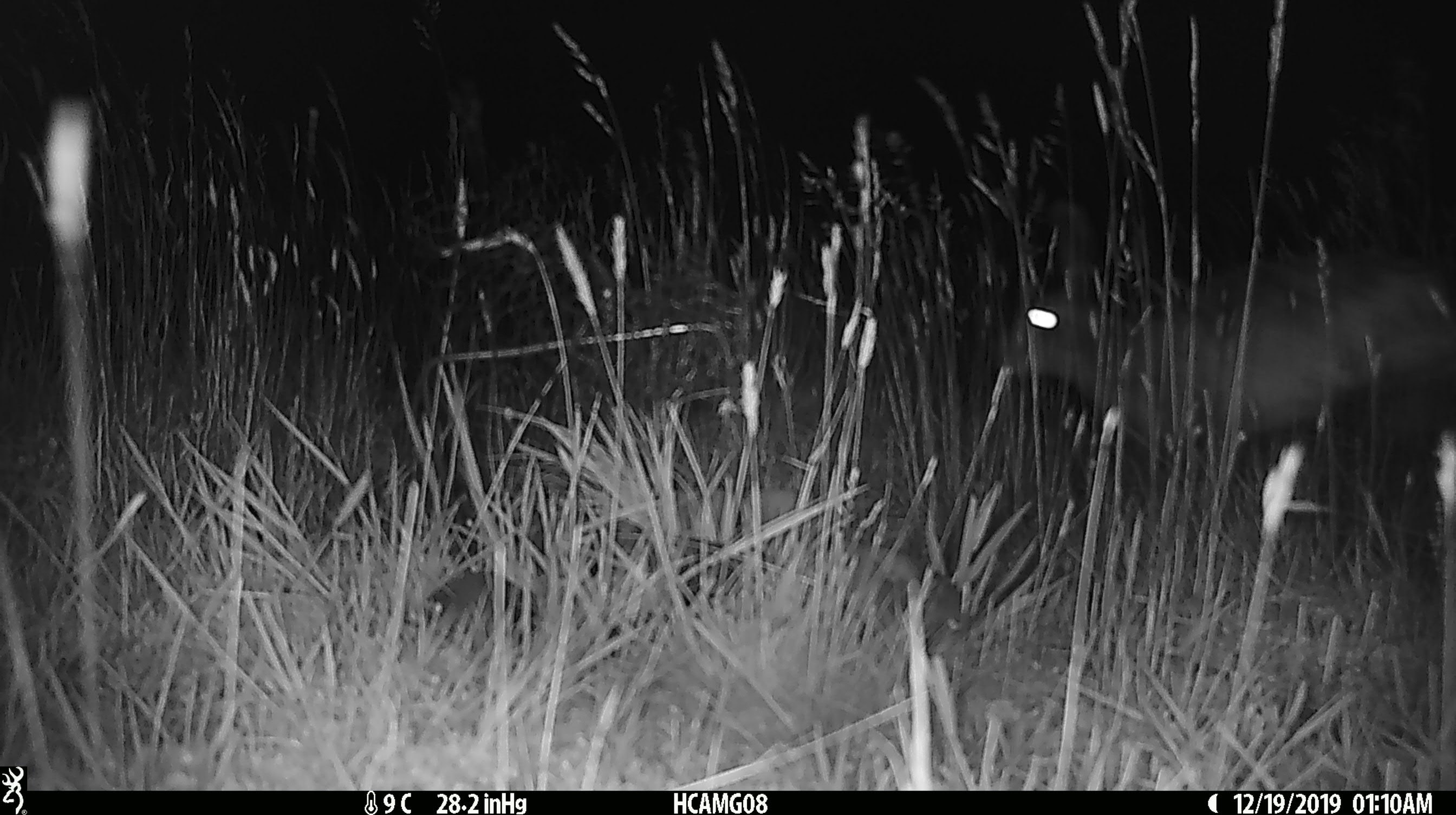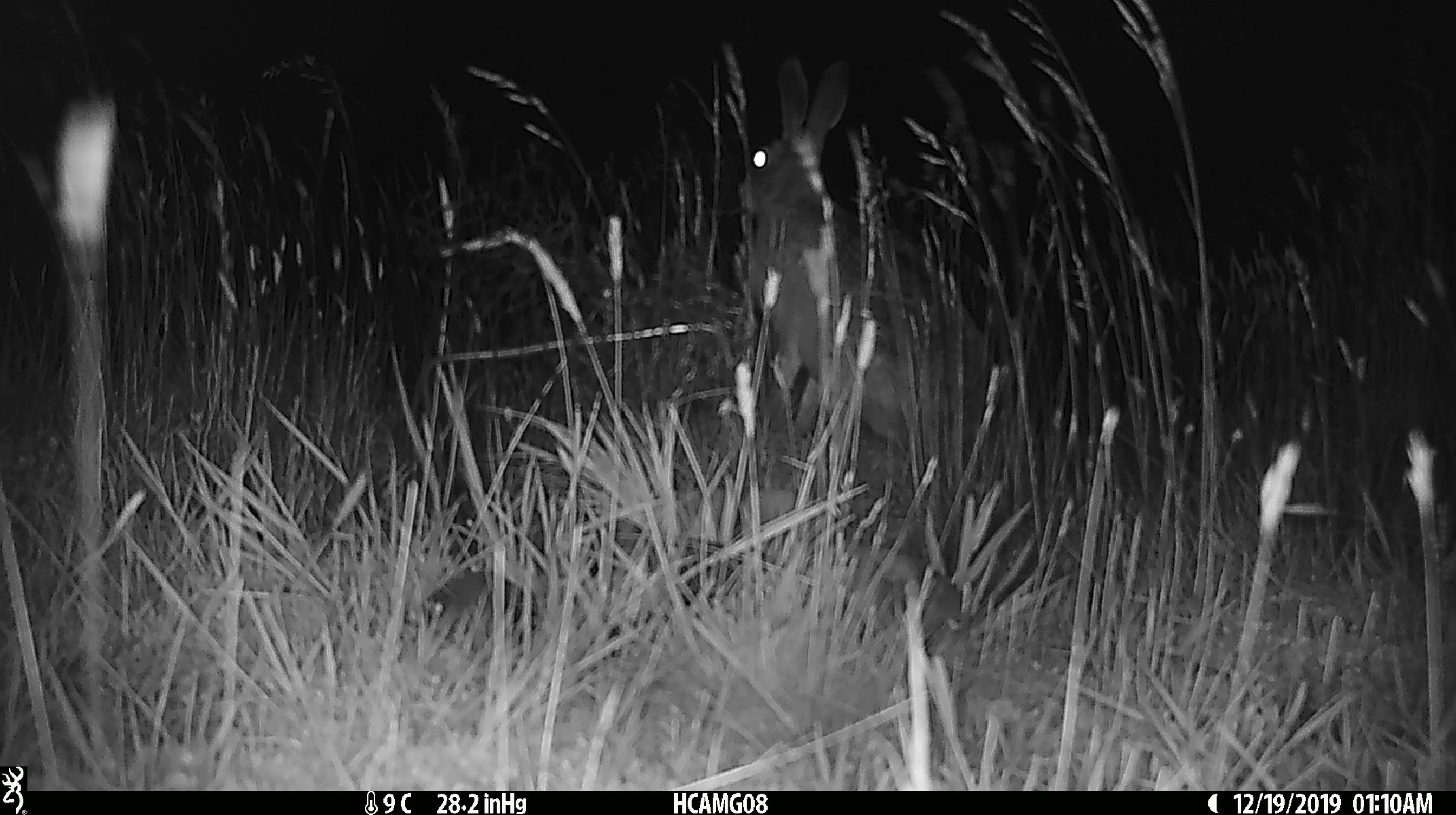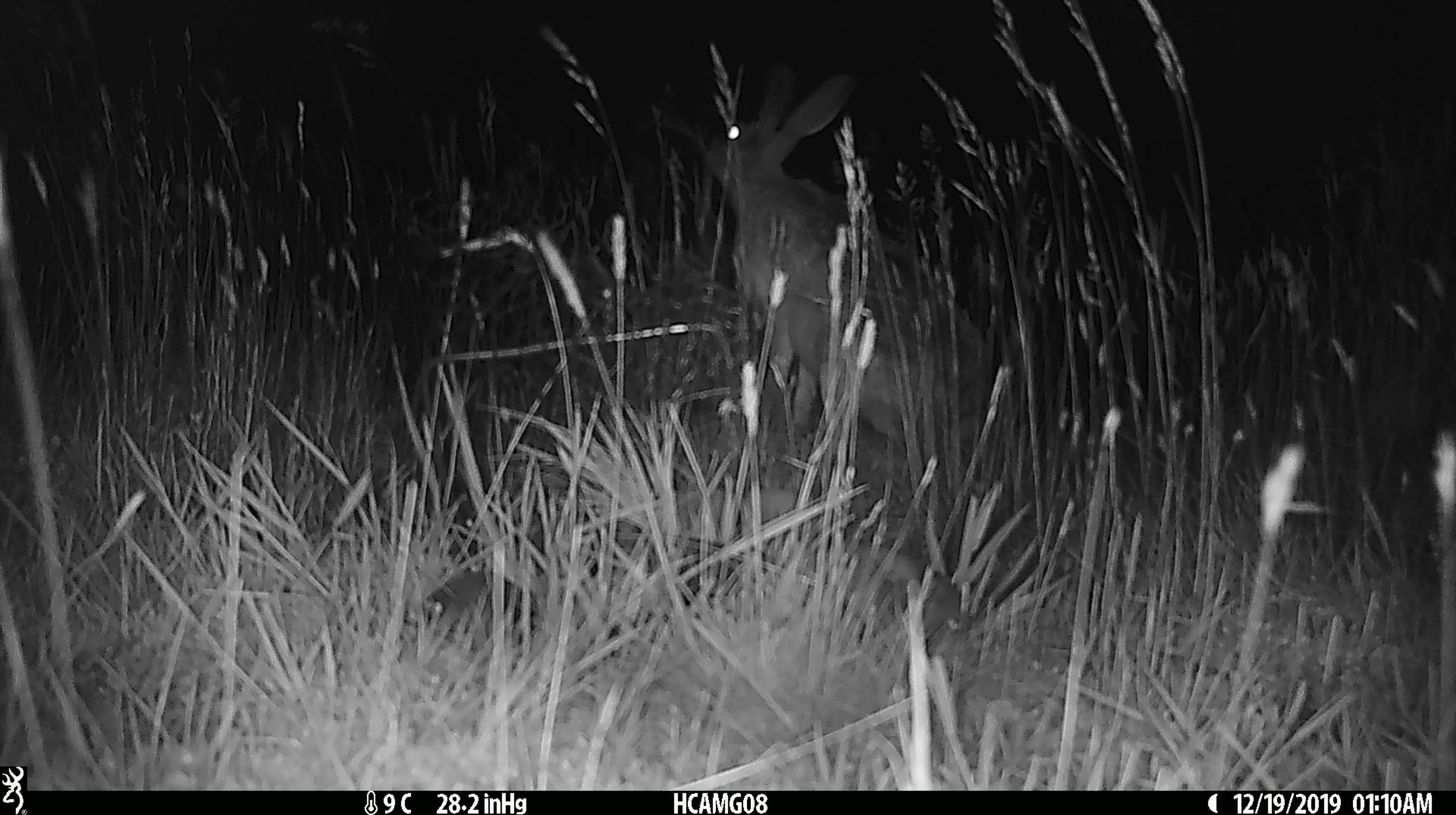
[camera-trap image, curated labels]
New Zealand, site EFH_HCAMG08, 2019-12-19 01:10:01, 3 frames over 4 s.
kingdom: Animalia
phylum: Chordata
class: Mammalia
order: Lagomorpha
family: Leporidae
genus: Lepus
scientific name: Lepus europaeus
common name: brown hare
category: hare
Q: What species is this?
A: Hare (brown hare) (Lepus europaeus).